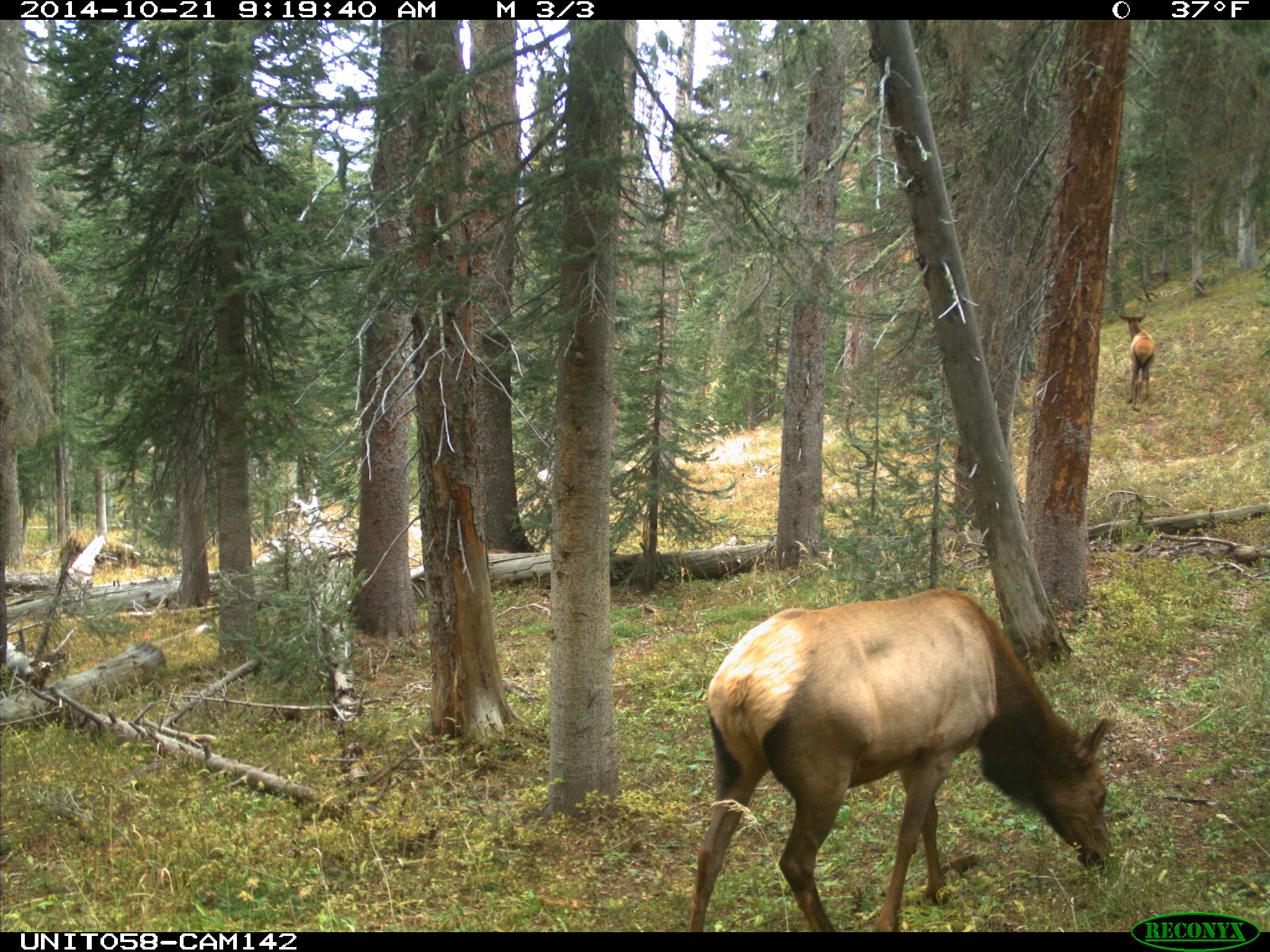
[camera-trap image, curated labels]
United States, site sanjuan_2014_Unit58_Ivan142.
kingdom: Animalia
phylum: Chordata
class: Mammalia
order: Artiodactyla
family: Cervidae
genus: Cervus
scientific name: Cervus elaphus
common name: red deer